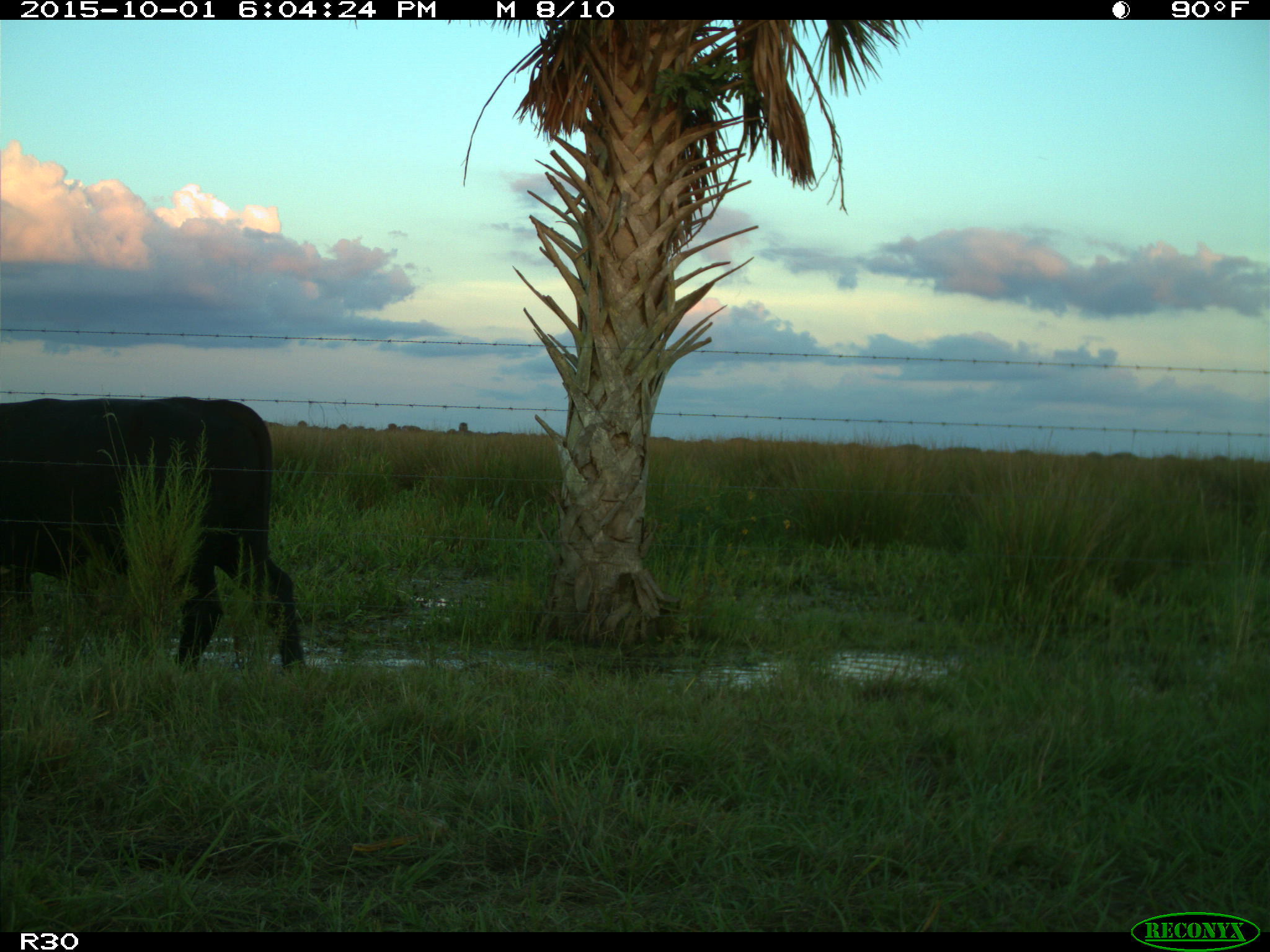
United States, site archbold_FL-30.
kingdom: Animalia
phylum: Chordata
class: Mammalia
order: Artiodactyla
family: Bovidae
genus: Bos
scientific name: Bos taurus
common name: domestic cow